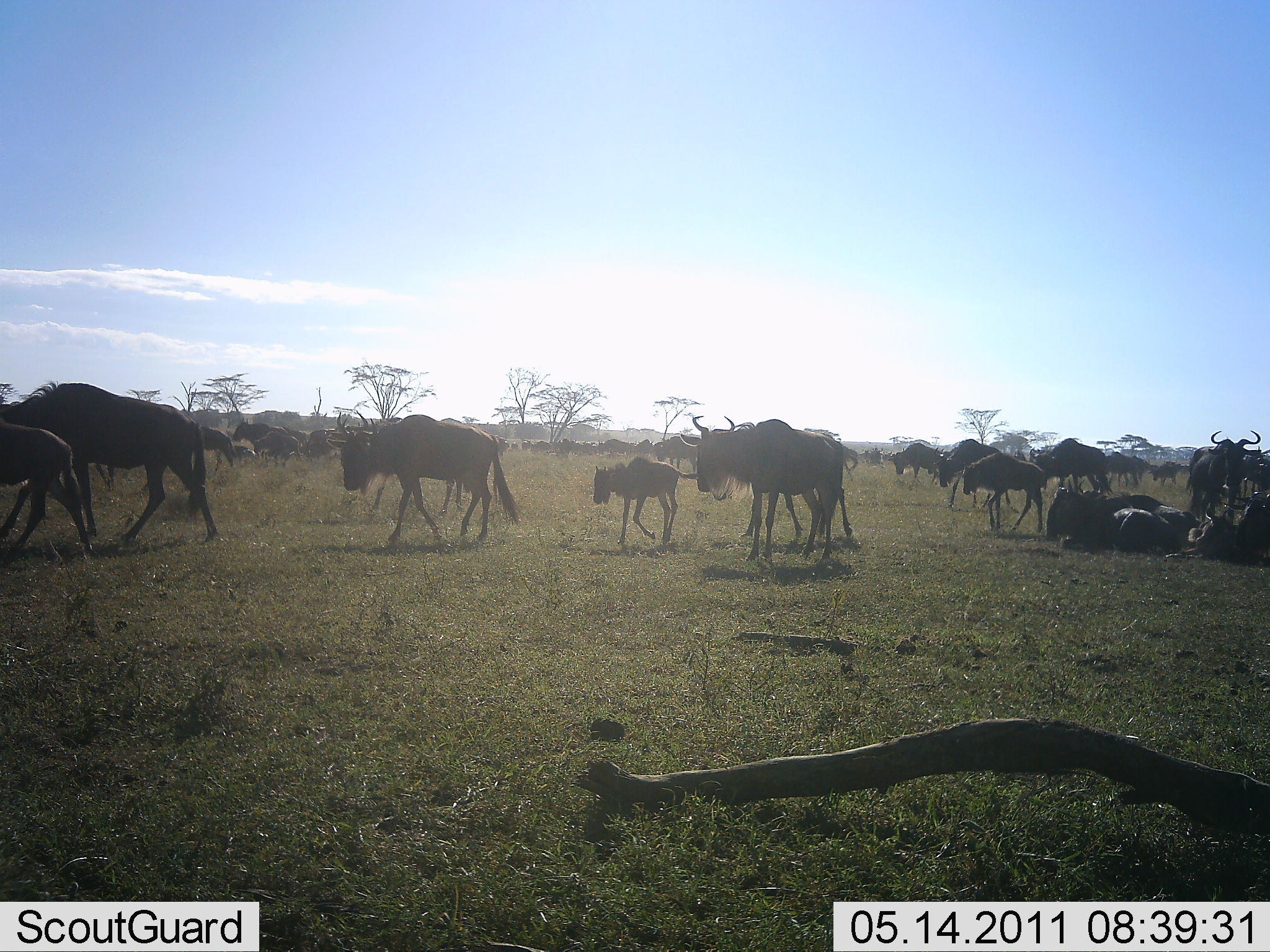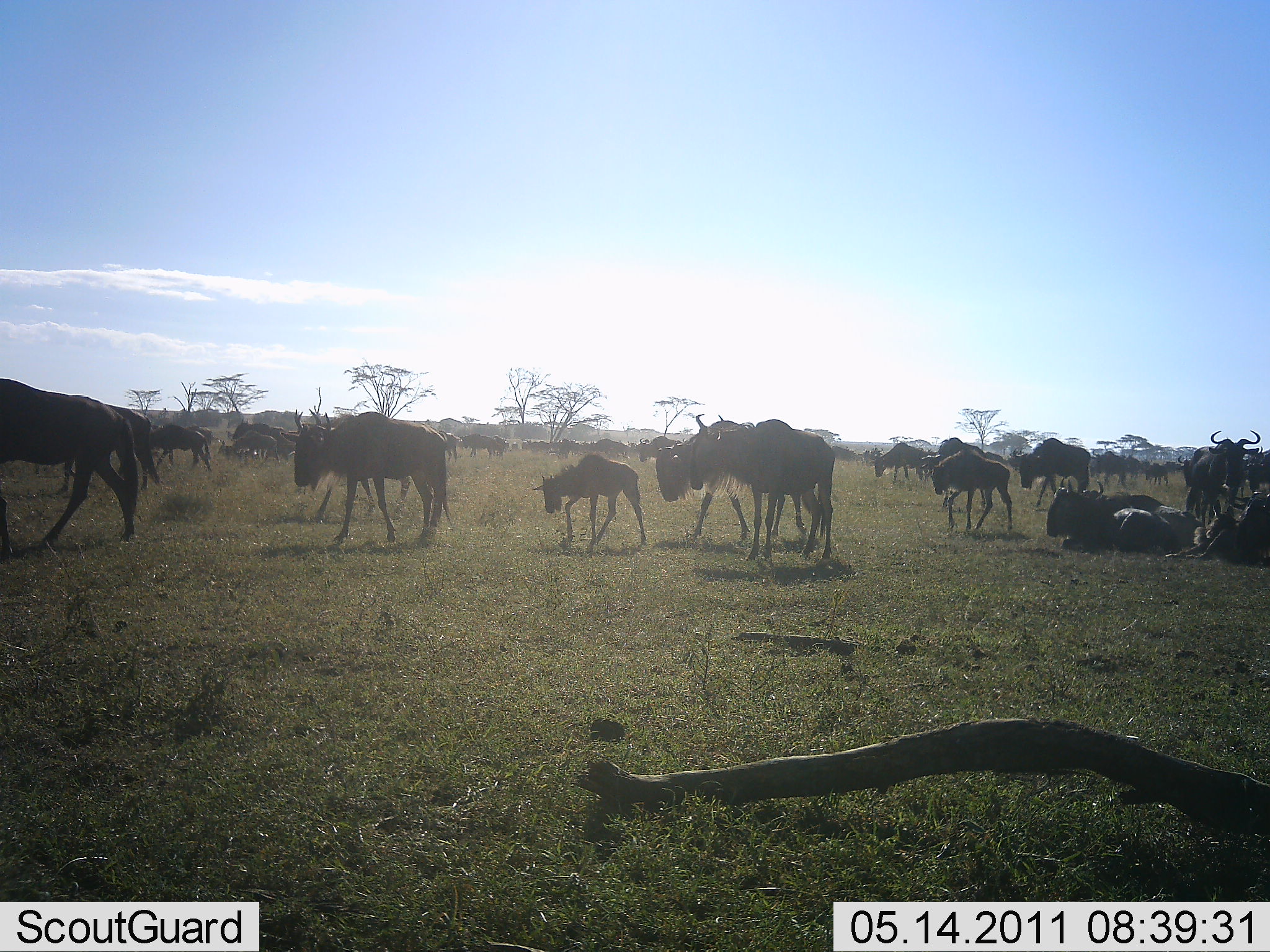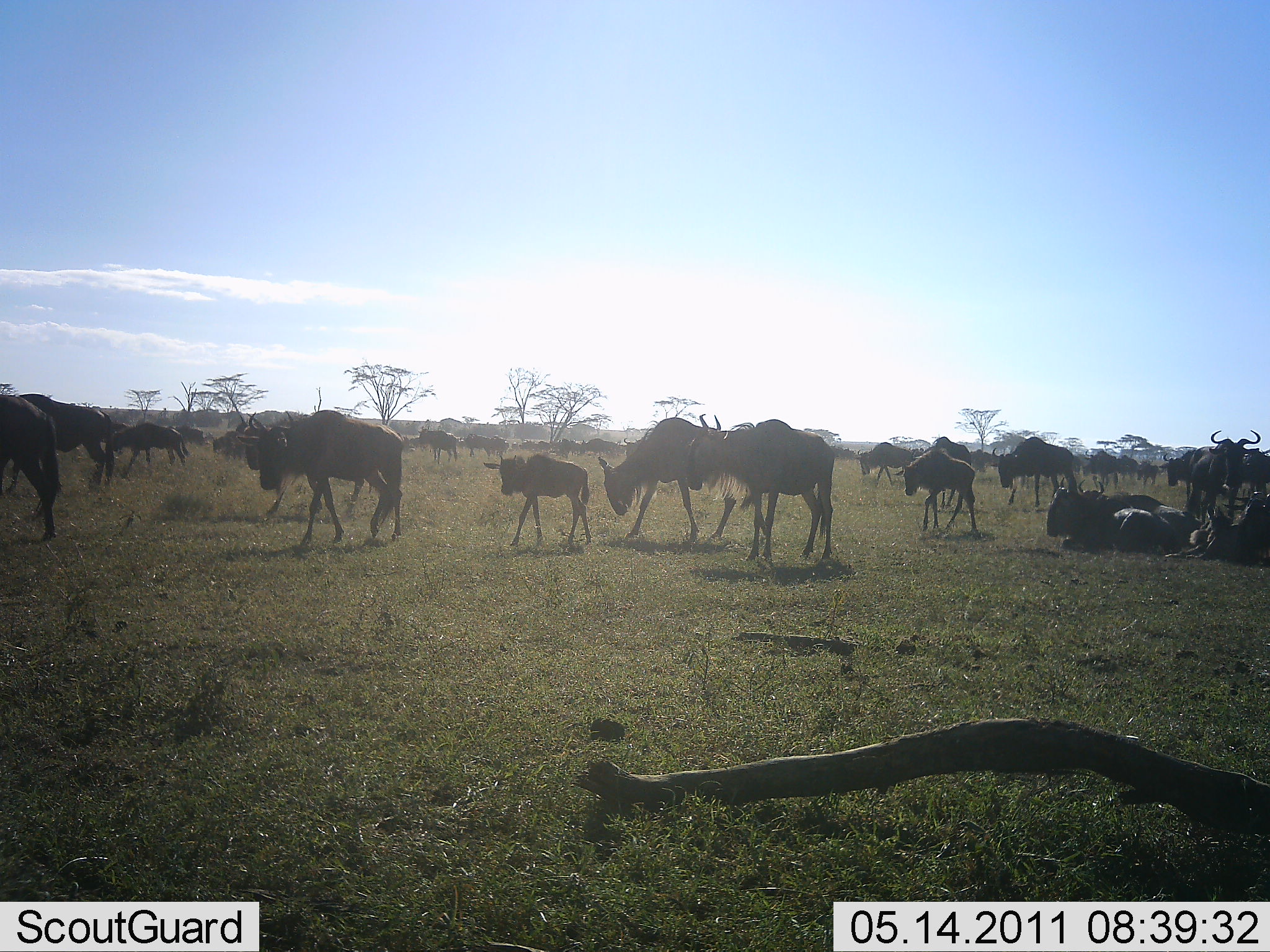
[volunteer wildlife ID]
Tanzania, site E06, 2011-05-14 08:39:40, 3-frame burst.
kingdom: Animalia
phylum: Chordata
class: Mammalia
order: Artiodactyla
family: Bovidae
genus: Connochaetes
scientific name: Connochaetes taurinus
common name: blue wildebeest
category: wildebeest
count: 11-50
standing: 19%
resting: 50%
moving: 88%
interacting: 0%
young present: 75%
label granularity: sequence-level